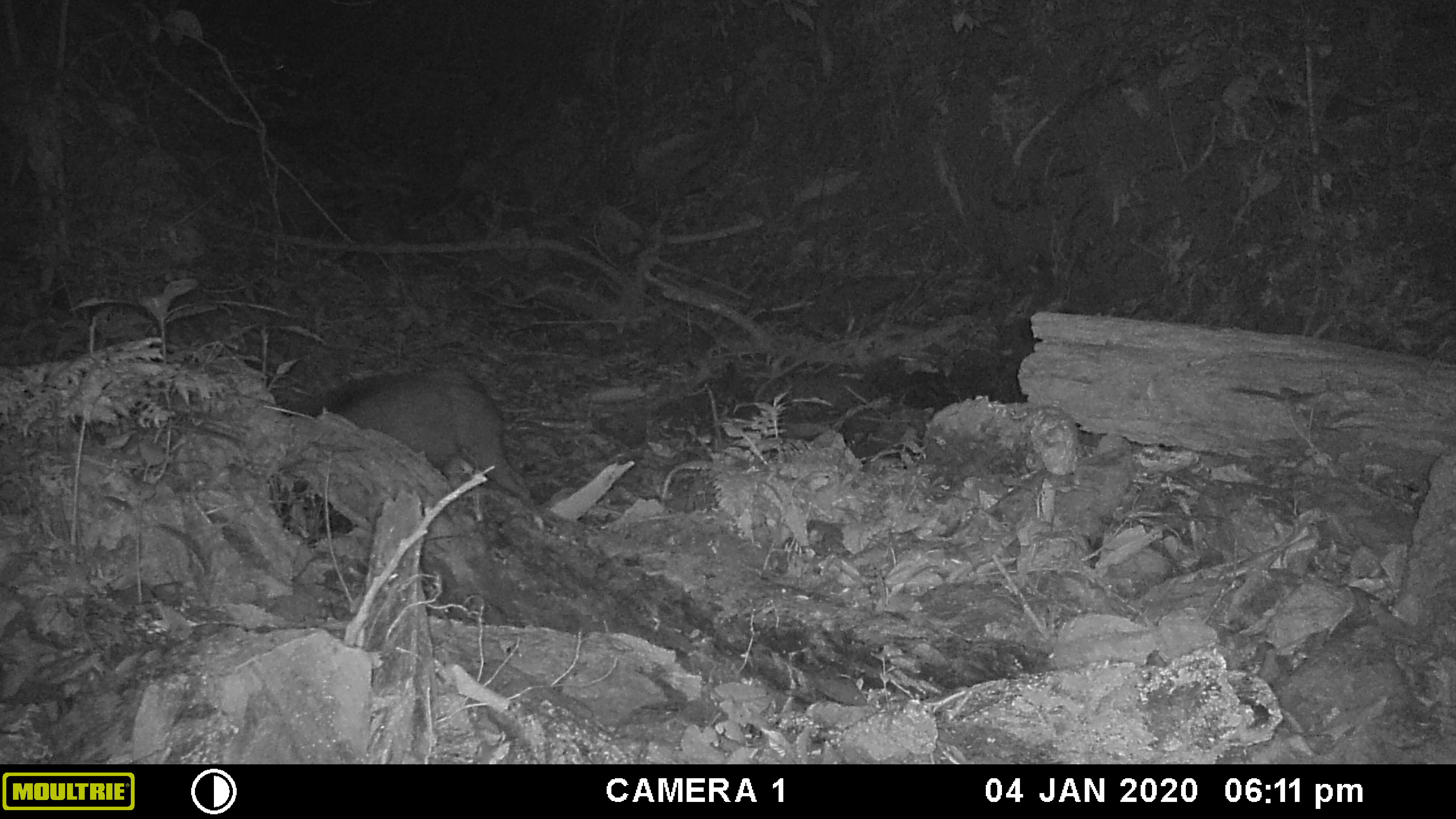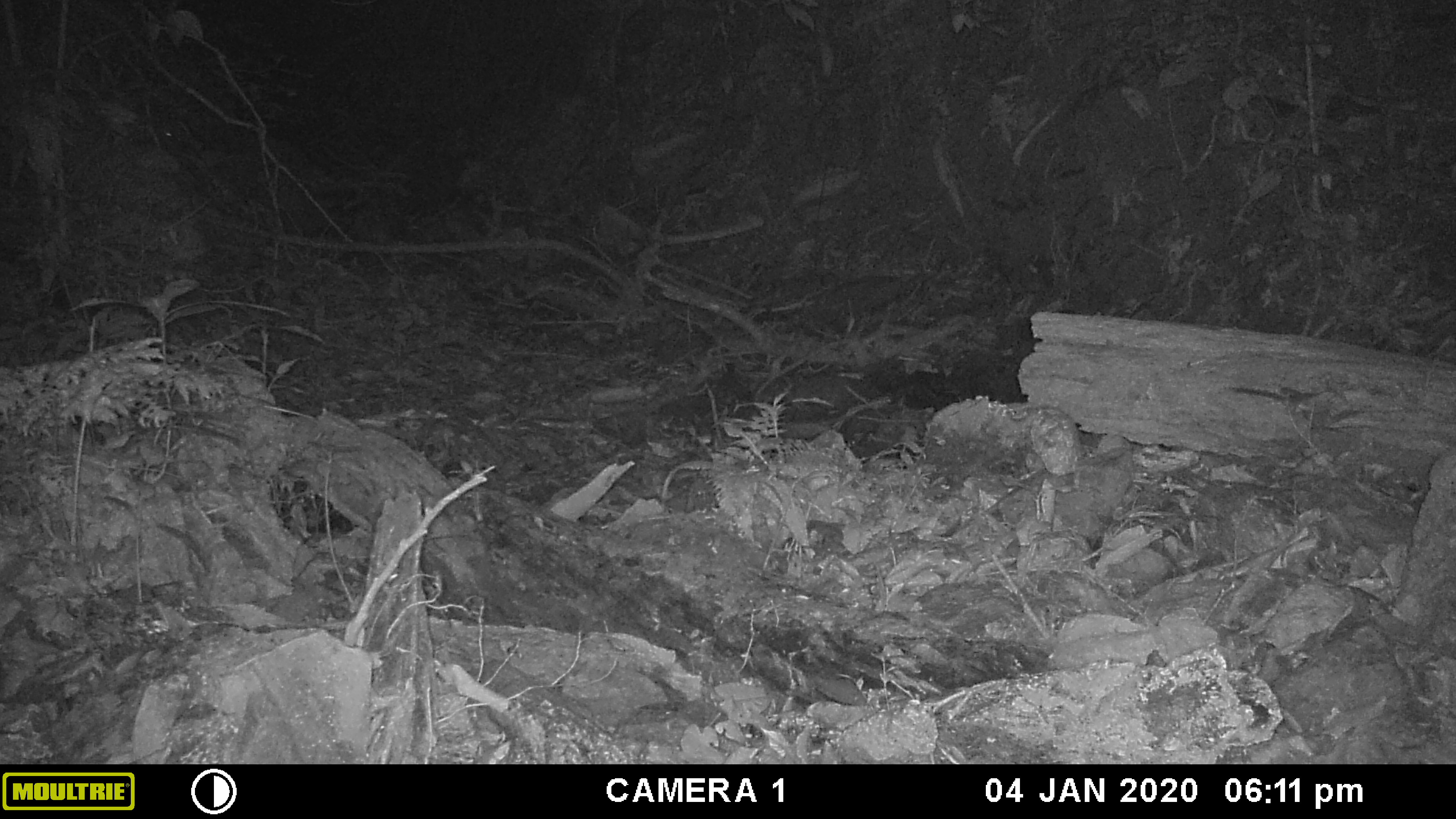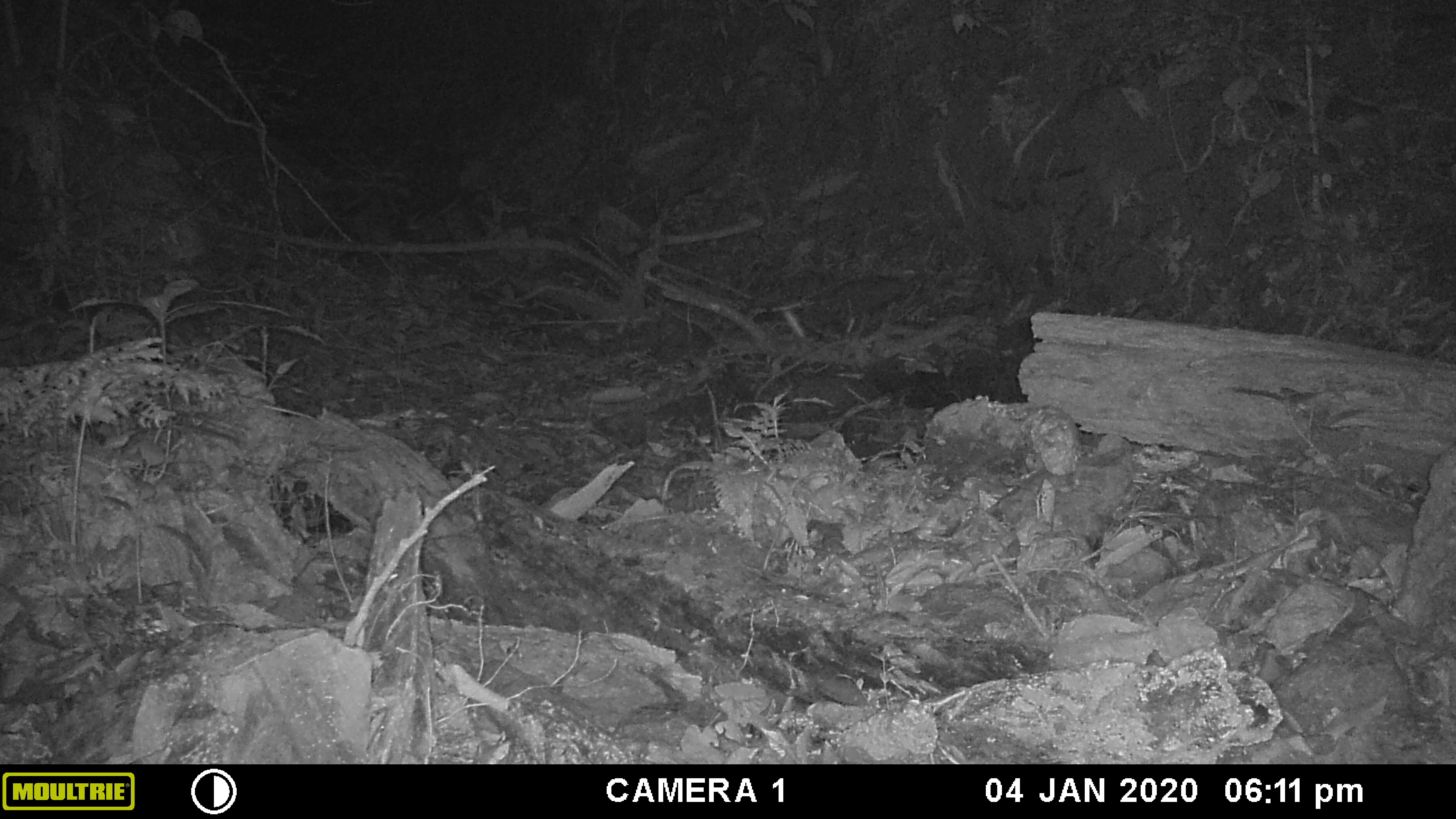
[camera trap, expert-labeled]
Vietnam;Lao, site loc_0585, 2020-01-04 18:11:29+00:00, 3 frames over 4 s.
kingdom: Animalia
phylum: Chordata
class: Mammalia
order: Artiodactyla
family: Suidae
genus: Sus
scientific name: Sus scrofa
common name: eurasian wild pig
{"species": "eurasian wild pig (Sus scrofa)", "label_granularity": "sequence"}